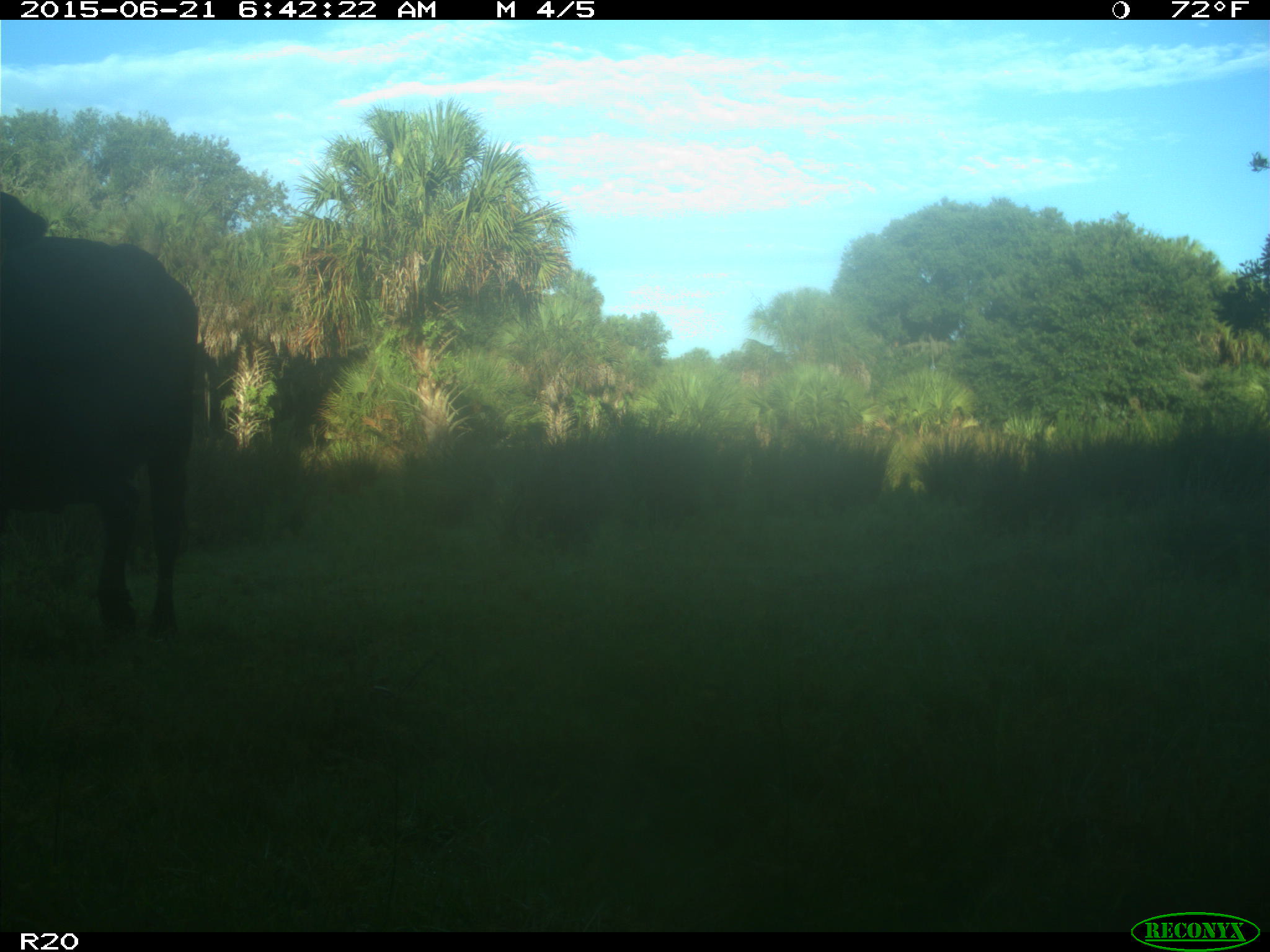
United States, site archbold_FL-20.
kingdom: Animalia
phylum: Chordata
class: Mammalia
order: Artiodactyla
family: Bovidae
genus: Bos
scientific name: Bos taurus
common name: domestic cow